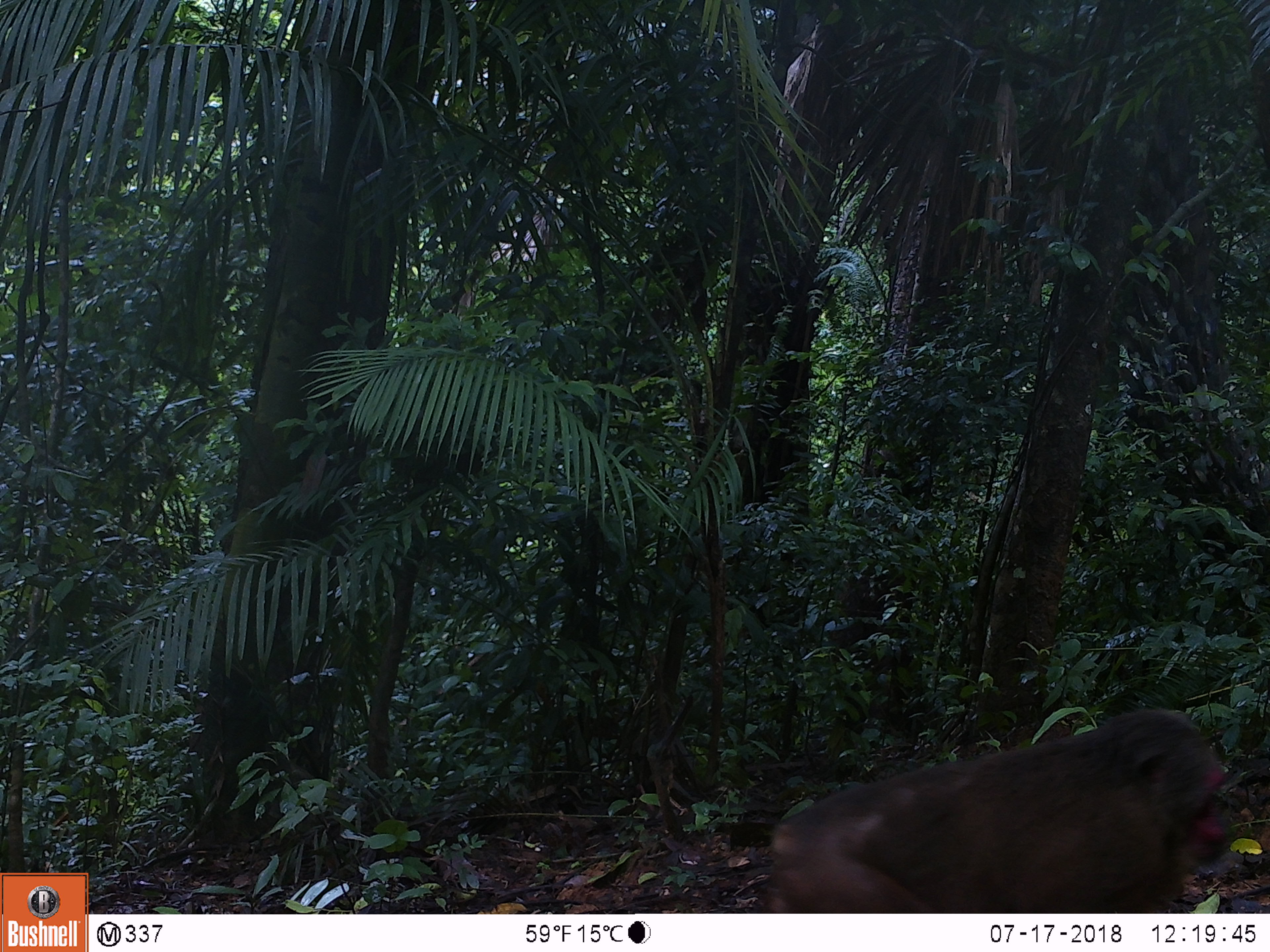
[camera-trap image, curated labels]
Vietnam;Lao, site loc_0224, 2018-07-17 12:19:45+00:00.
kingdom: Animalia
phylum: Chordata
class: Mammalia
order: Primates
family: Cercopithecidae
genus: Macaca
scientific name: Macaca arctoides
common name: stump-tailed macaque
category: stump tailed macaque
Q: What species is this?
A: Stump tailed macaque (stump-tailed macaque) (Macaca arctoides).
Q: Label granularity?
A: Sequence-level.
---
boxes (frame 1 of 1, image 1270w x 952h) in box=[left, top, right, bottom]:
stump tailed macaque: box=[763, 706, 1231, 913]